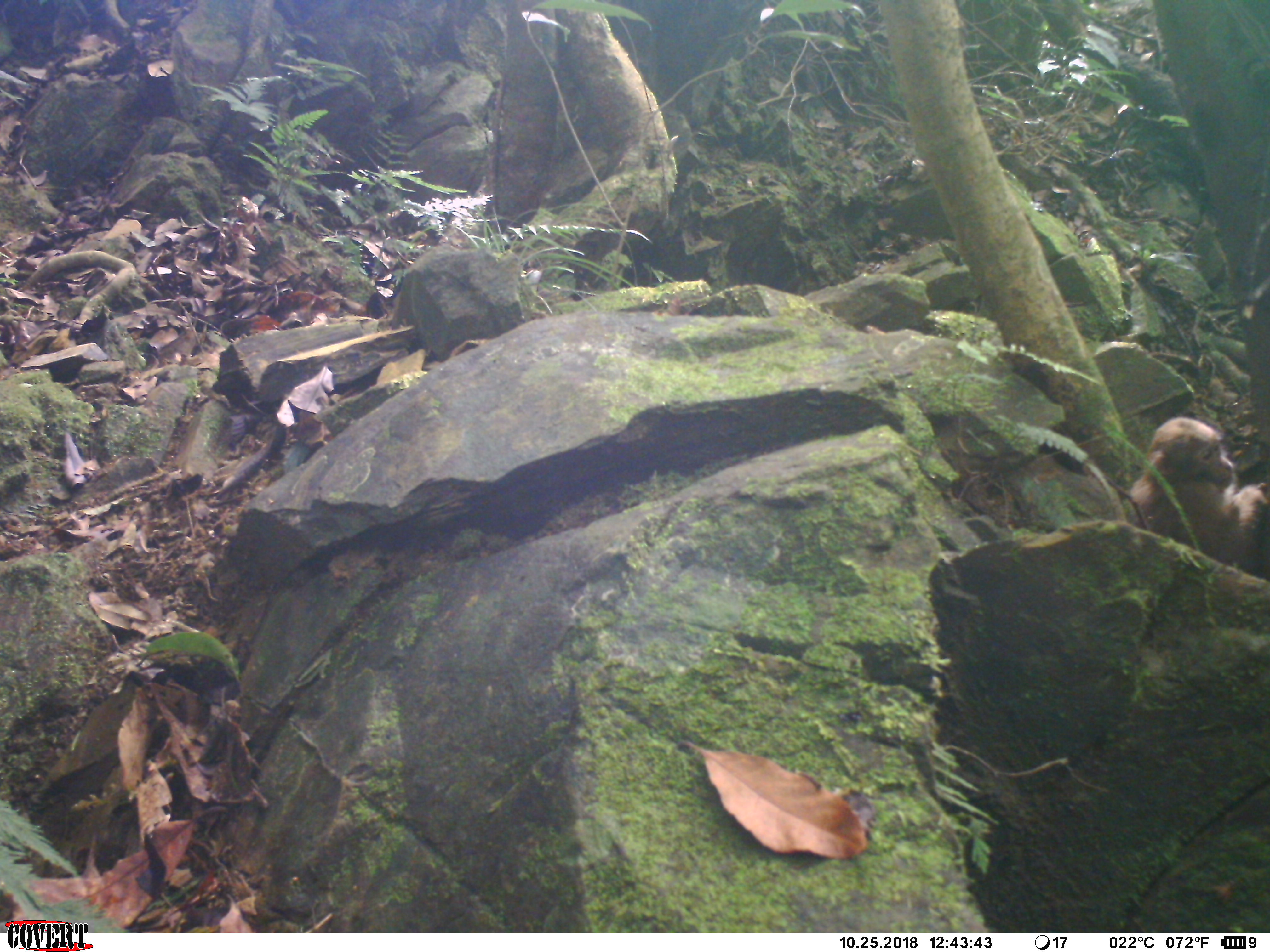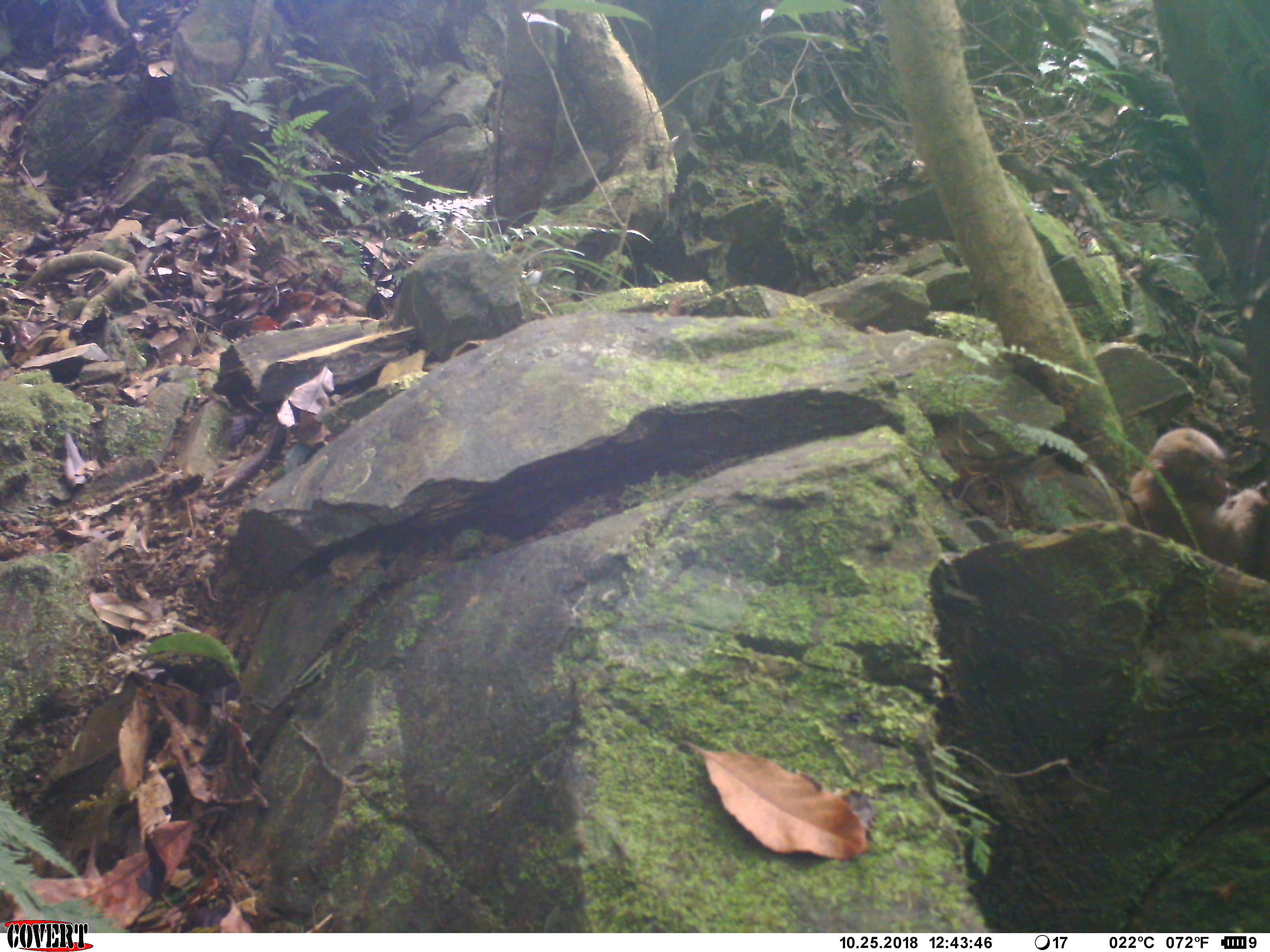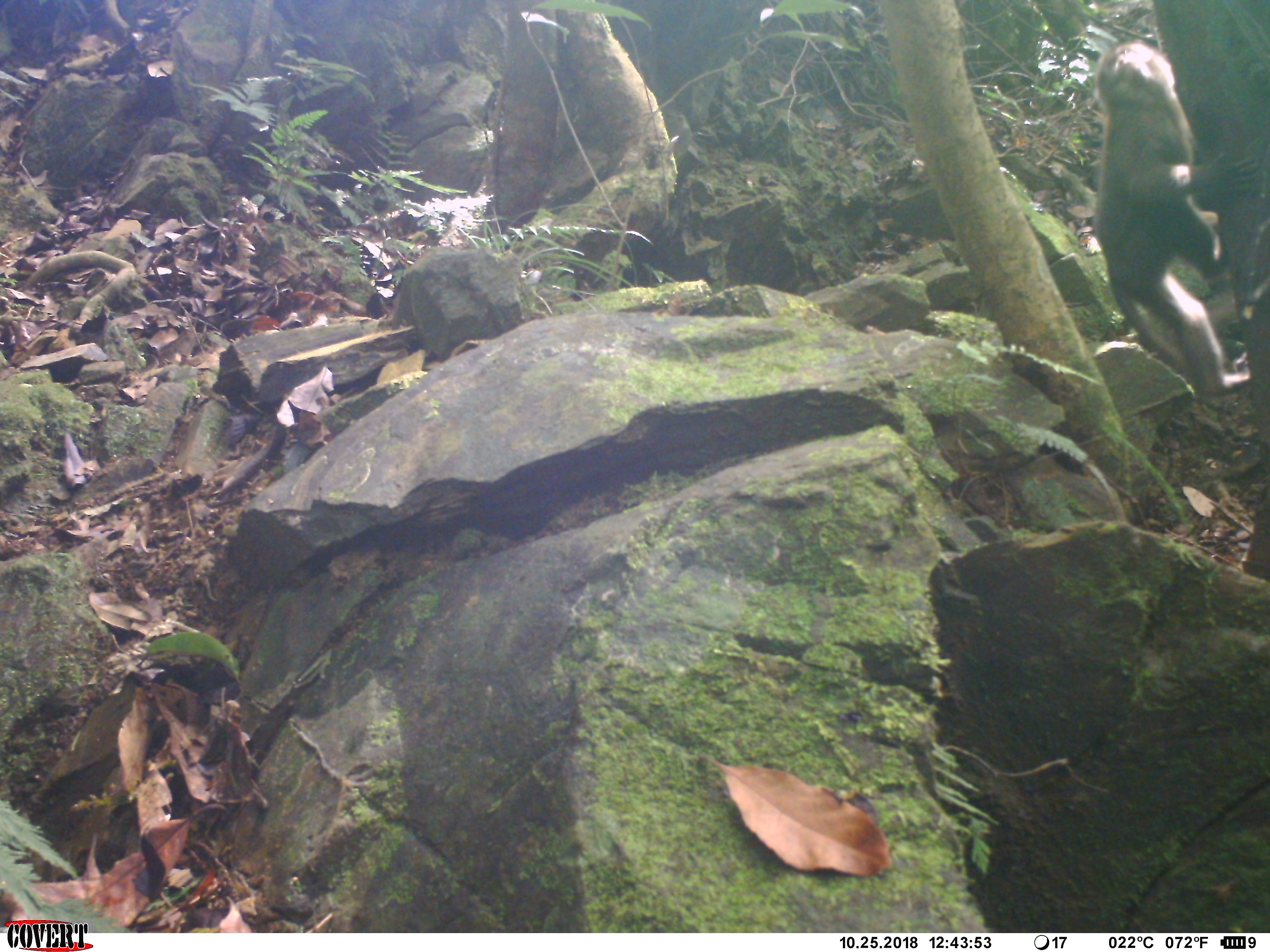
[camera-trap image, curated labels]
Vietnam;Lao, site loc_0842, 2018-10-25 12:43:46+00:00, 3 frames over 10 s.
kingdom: Animalia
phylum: Chordata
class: Mammalia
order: Primates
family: Cercopithecidae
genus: Macaca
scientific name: Macaca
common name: macaque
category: macaque not stump tailed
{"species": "macaque not stump tailed (macaque) (Macaca)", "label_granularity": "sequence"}